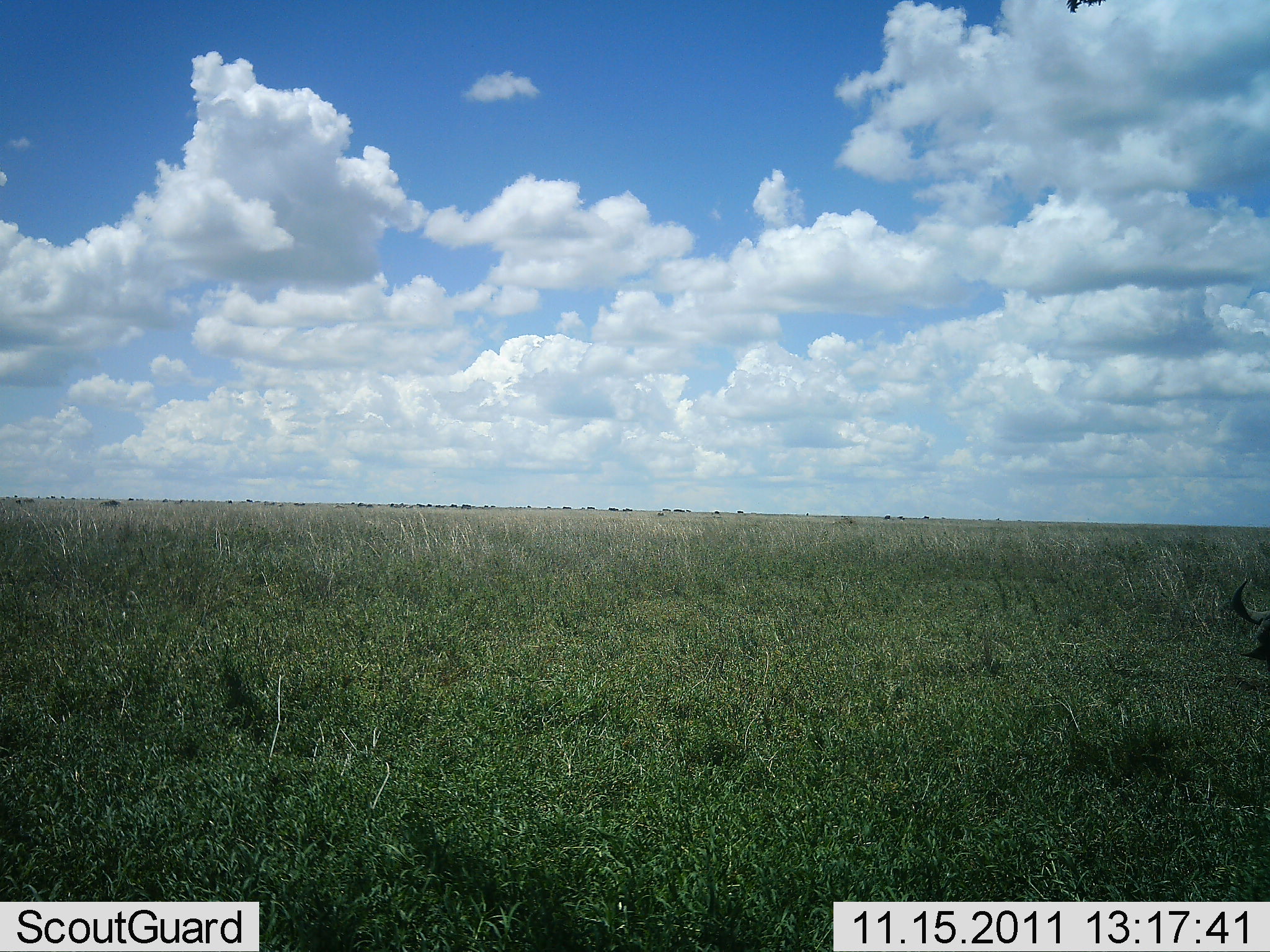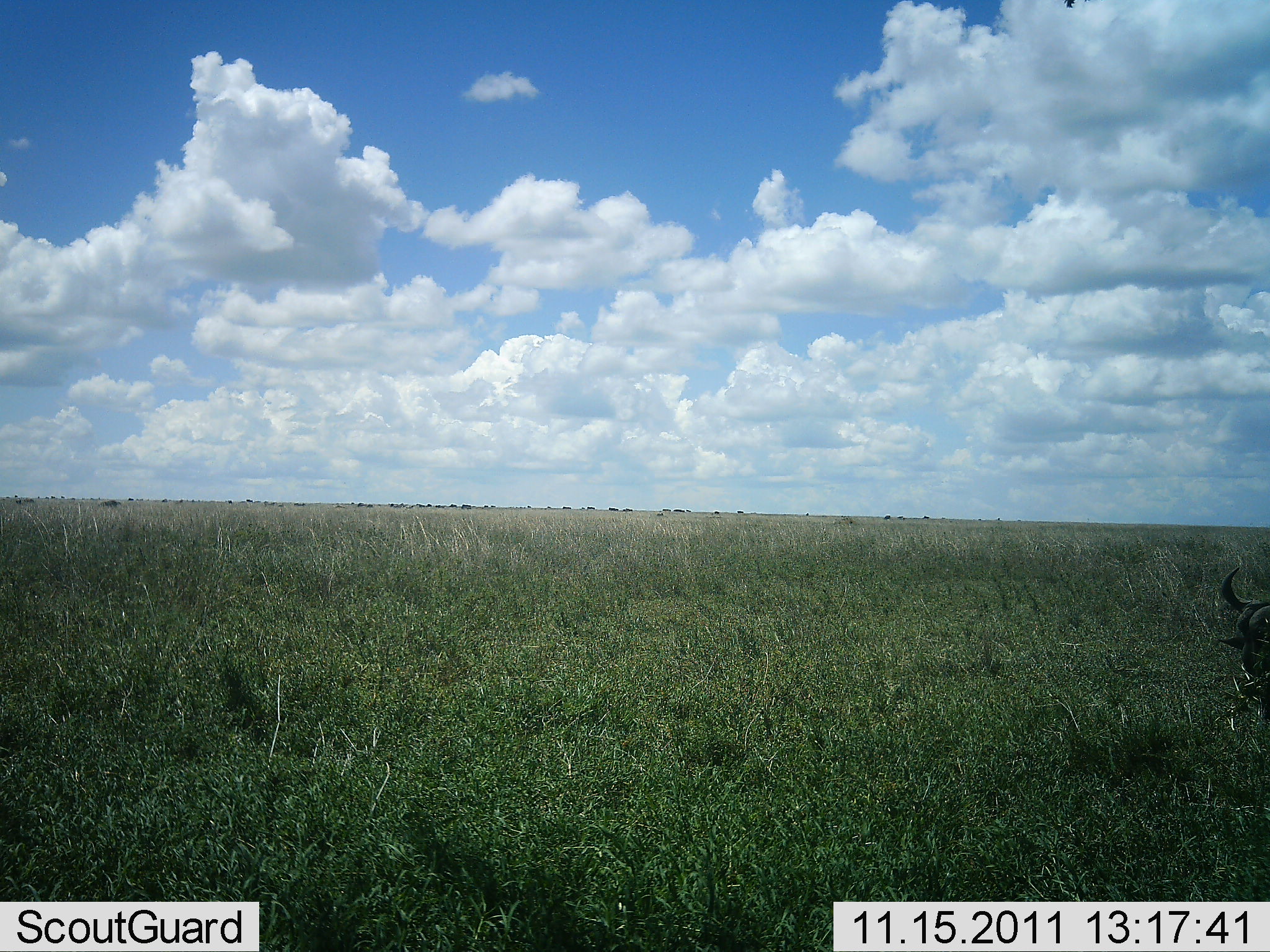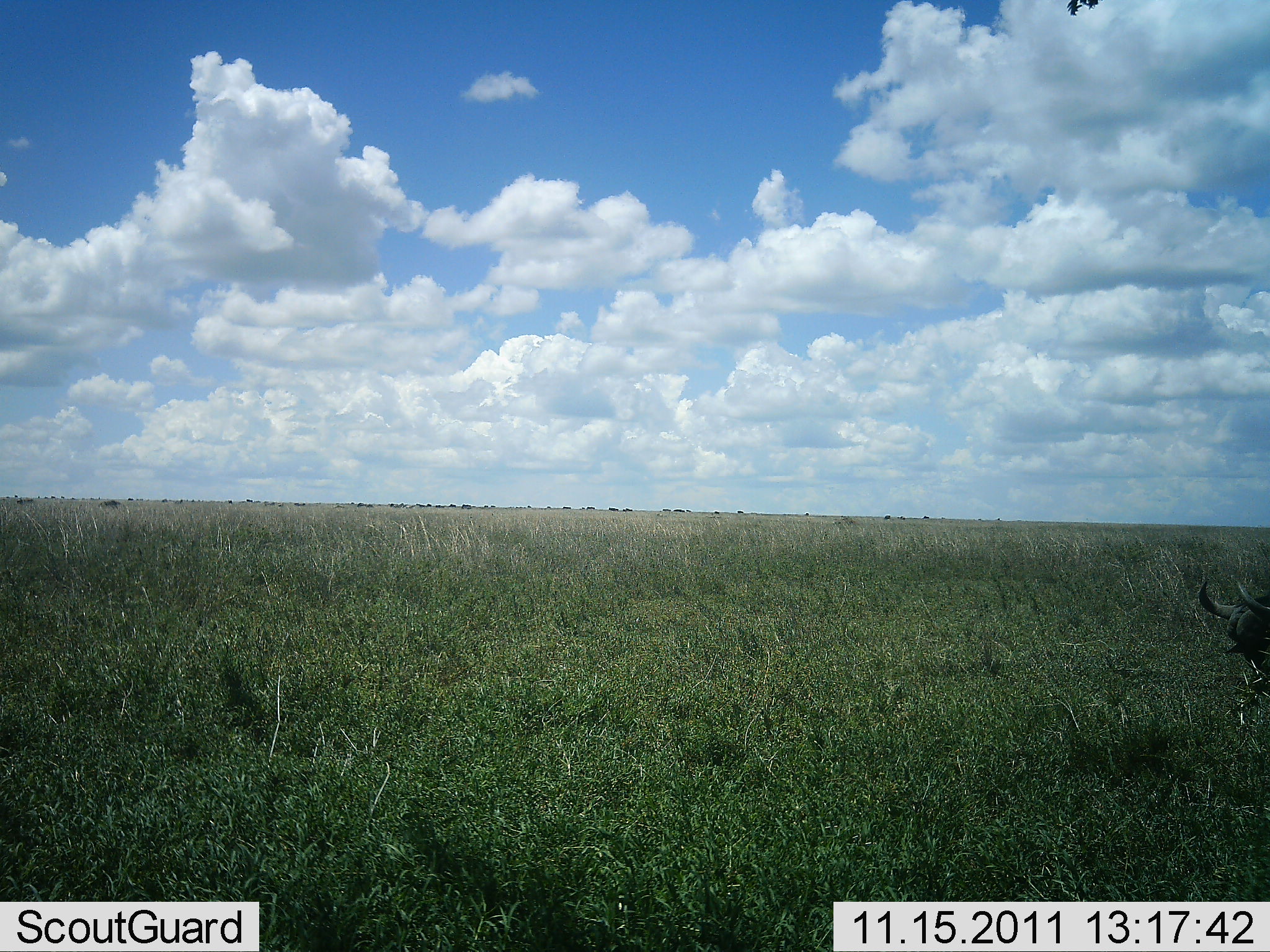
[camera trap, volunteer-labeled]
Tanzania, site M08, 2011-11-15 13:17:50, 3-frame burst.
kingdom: Animalia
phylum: Chordata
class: Mammalia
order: Artiodactyla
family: Bovidae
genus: Connochaetes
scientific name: Connochaetes taurinus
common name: blue wildebeest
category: wildebeest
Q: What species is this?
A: Wildebeest (blue wildebeest) (Connochaetes taurinus).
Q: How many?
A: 1.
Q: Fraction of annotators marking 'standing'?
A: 40%.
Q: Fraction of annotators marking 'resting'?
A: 0%.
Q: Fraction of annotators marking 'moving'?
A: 0%.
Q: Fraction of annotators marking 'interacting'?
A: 0%.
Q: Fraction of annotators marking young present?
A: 0%.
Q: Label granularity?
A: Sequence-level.